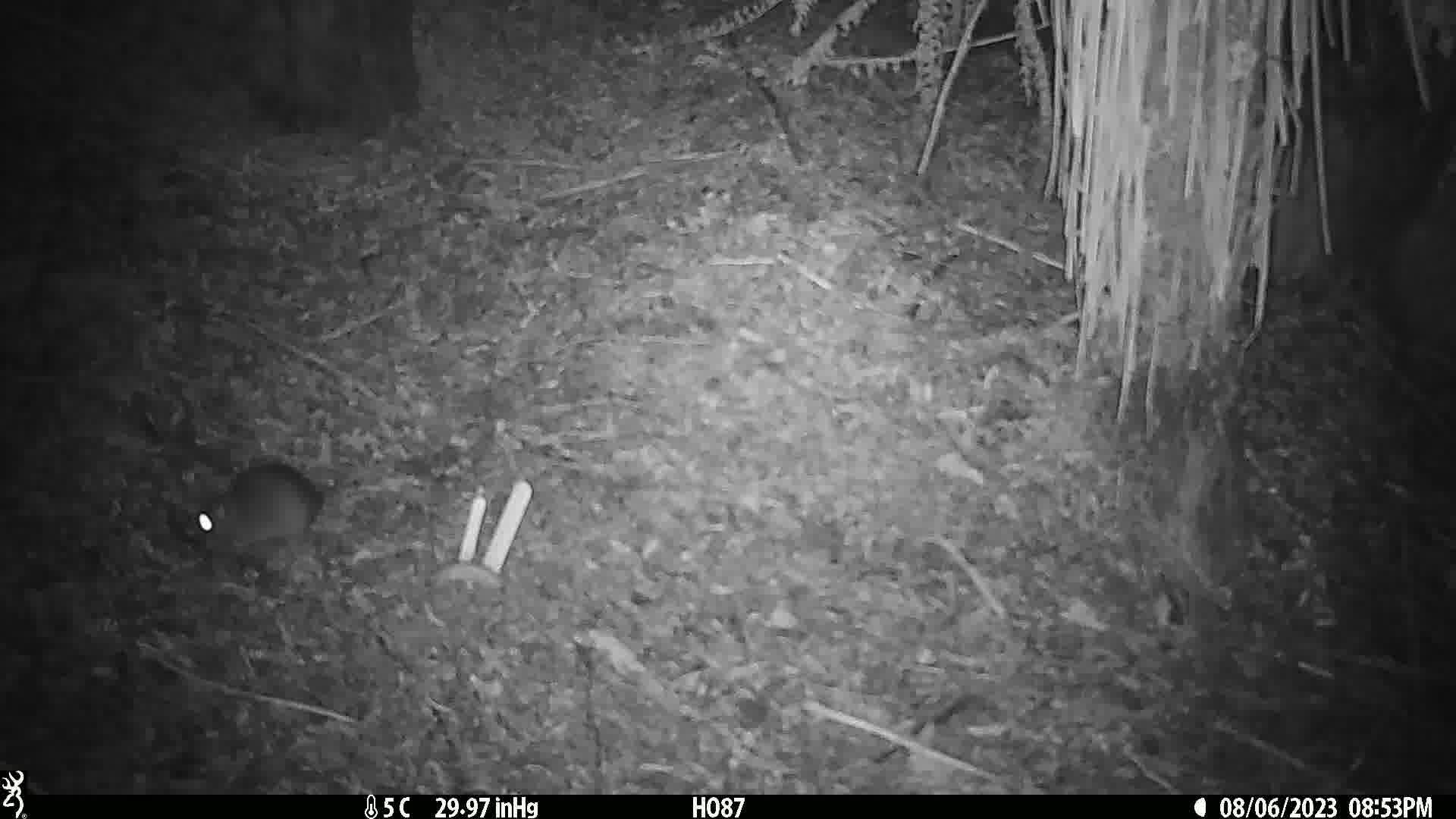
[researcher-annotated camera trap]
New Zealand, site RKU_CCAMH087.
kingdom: Animalia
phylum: Chordata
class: Mammalia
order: Rodentia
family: Muridae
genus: Rattus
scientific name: Rattus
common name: rat